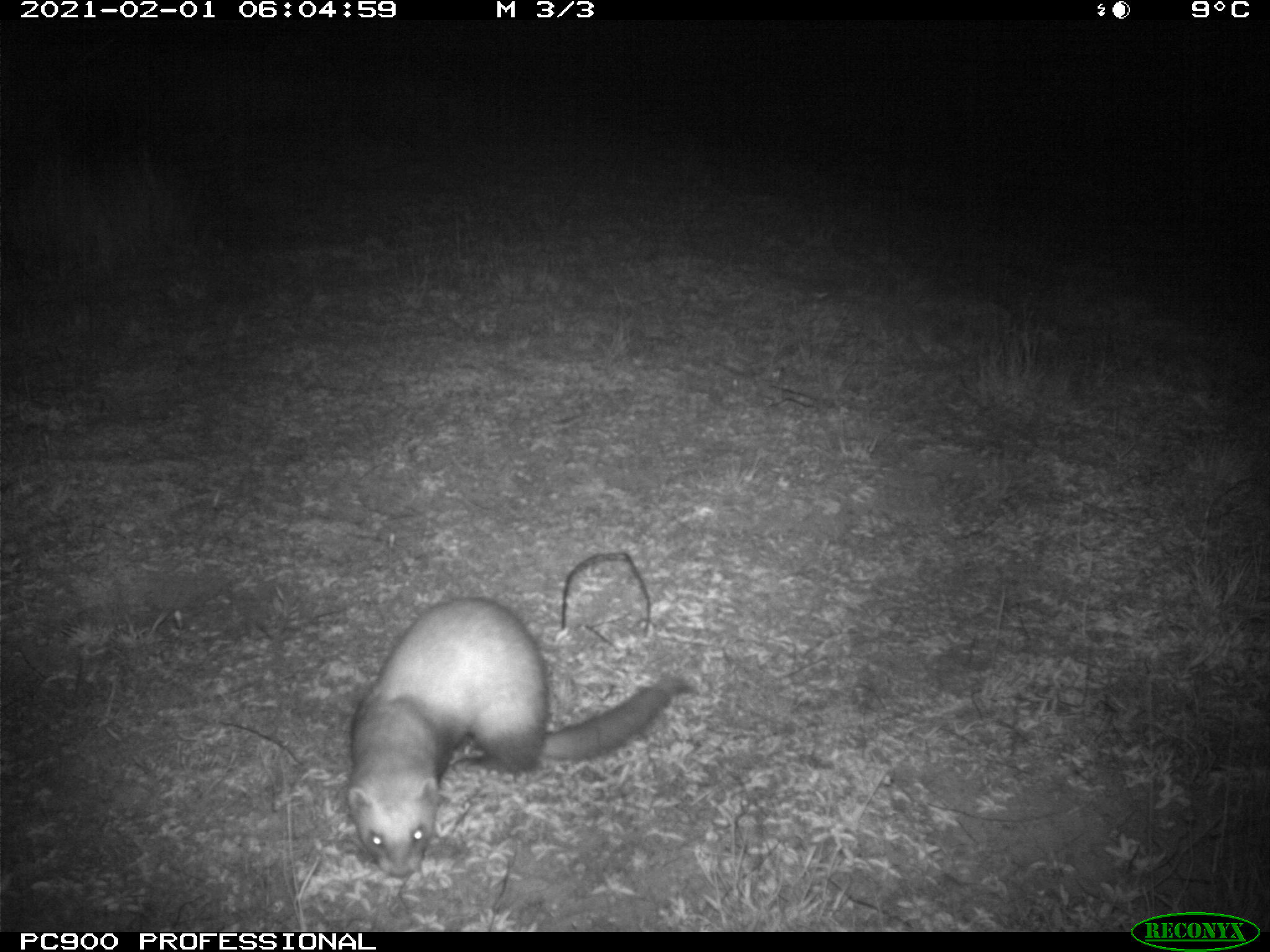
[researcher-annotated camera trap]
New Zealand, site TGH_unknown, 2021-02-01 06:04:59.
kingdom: Animalia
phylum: Chordata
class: Mammalia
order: Carnivora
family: Mustelidae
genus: Mustela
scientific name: Mustela furo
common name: ferret